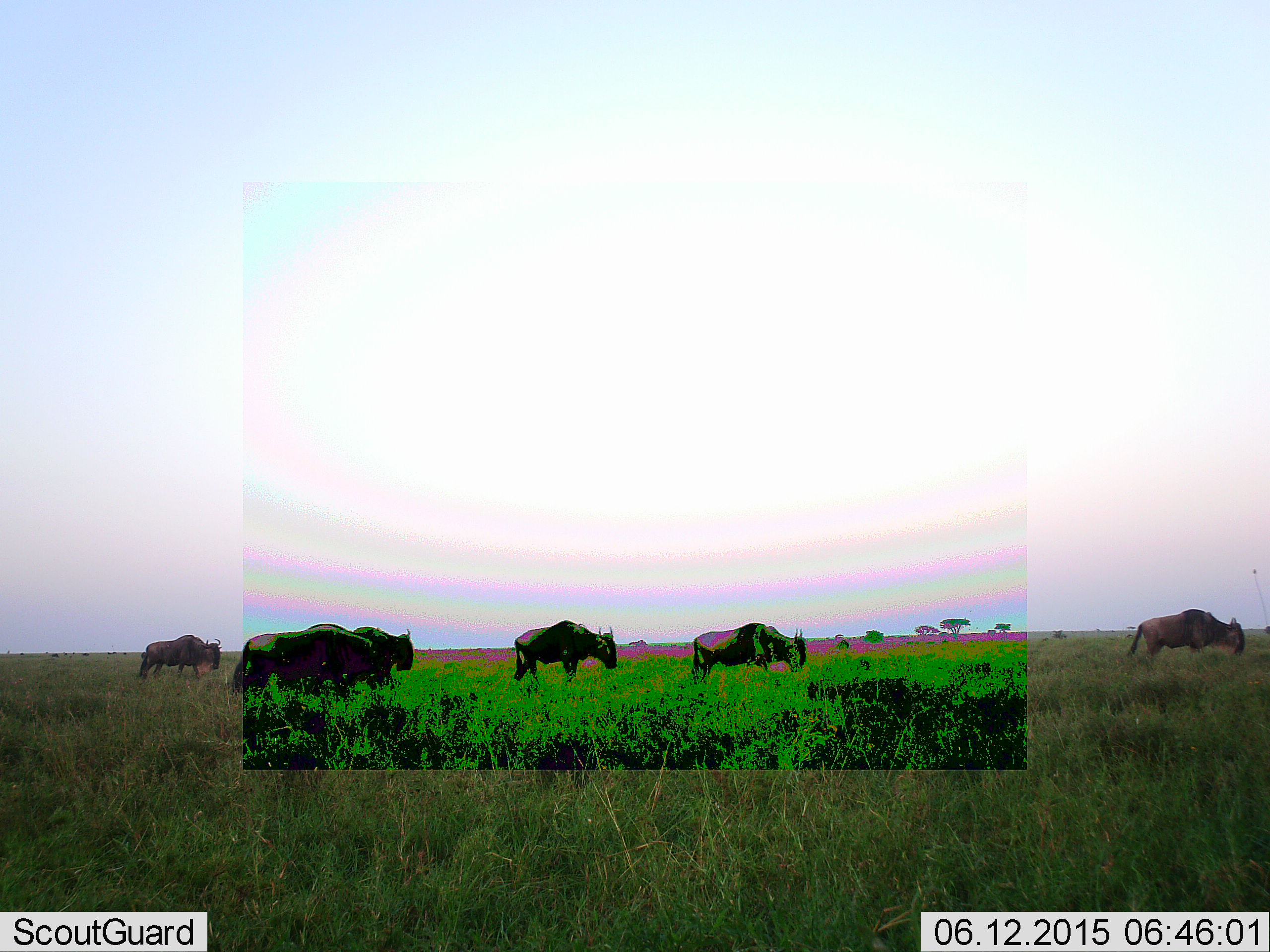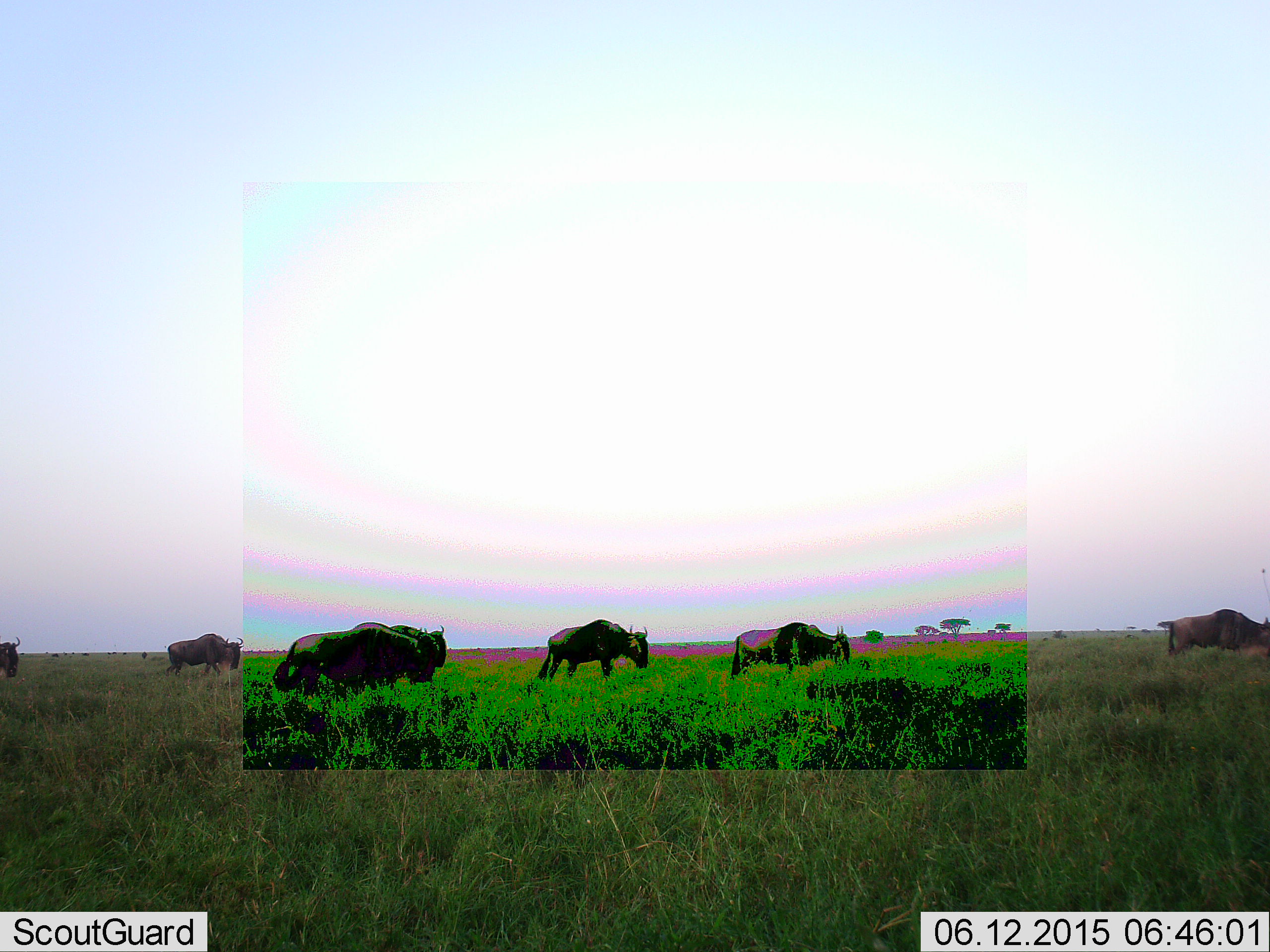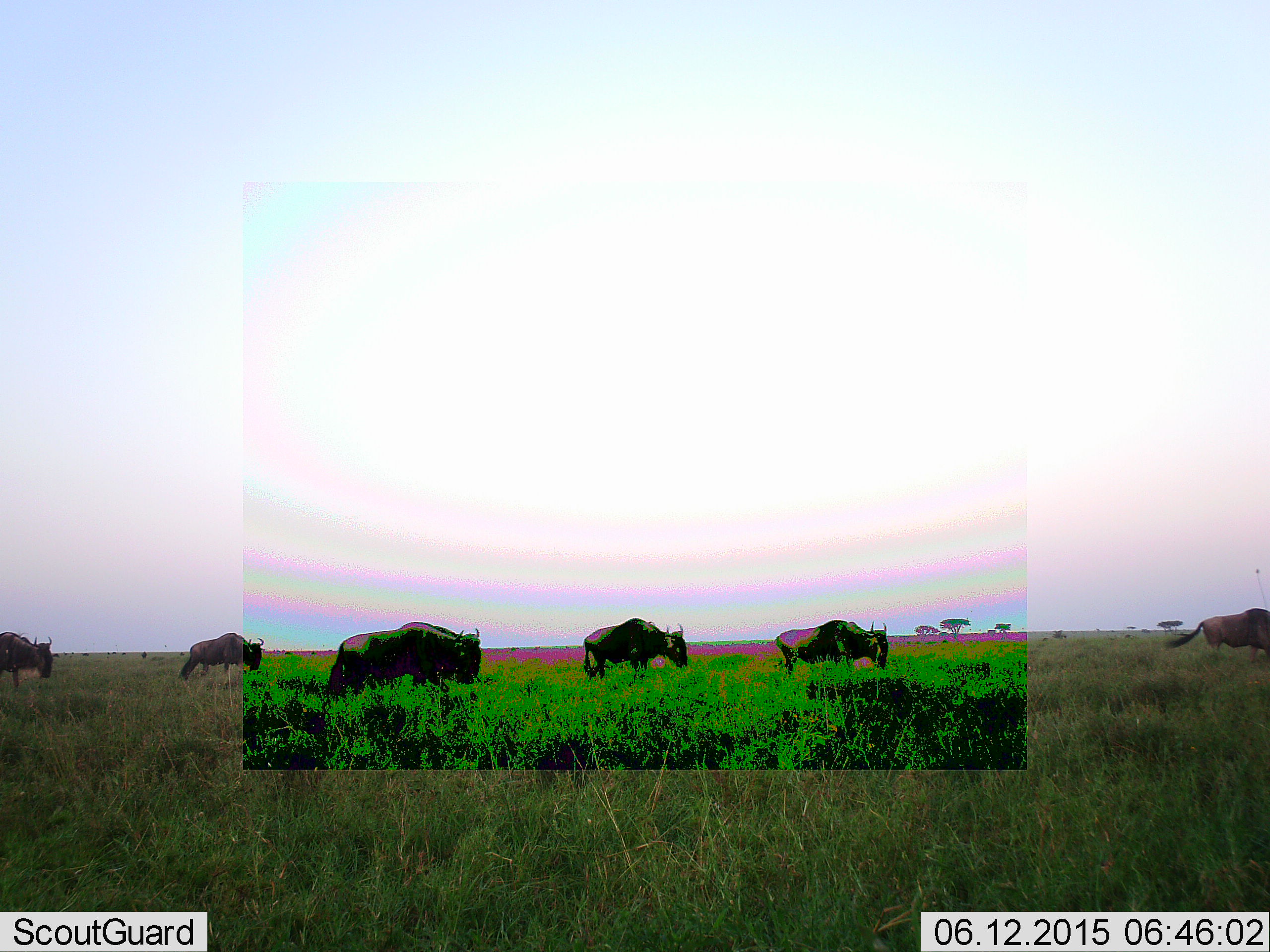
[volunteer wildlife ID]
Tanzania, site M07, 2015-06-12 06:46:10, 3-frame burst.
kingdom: Animalia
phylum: Chordata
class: Mammalia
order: Artiodactyla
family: Bovidae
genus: Connochaetes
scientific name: Connochaetes taurinus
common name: blue wildebeest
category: wildebeest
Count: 7.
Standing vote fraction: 30%.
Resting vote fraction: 10%.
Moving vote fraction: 90%.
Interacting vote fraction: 0%.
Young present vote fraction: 0%.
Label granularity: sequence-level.